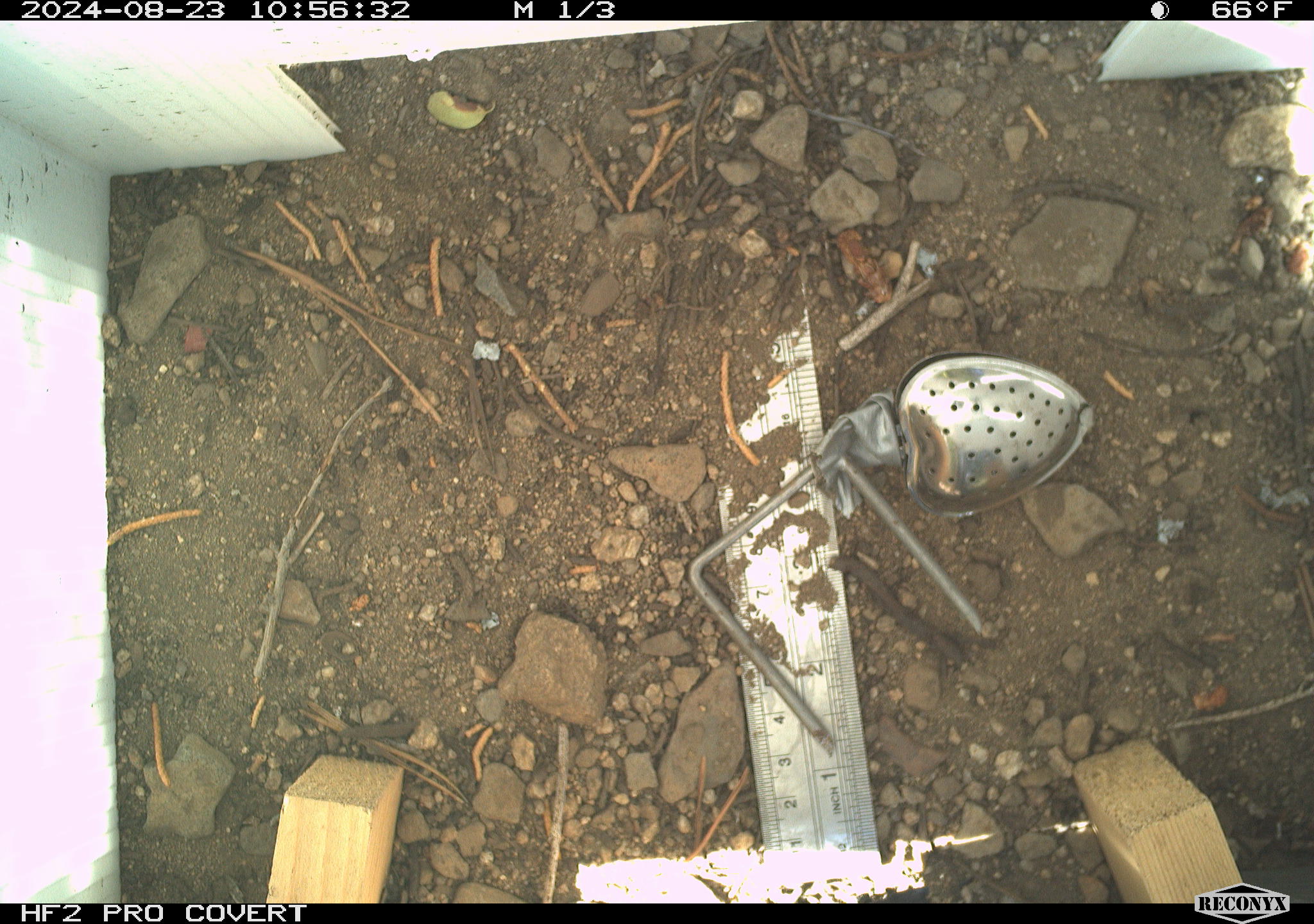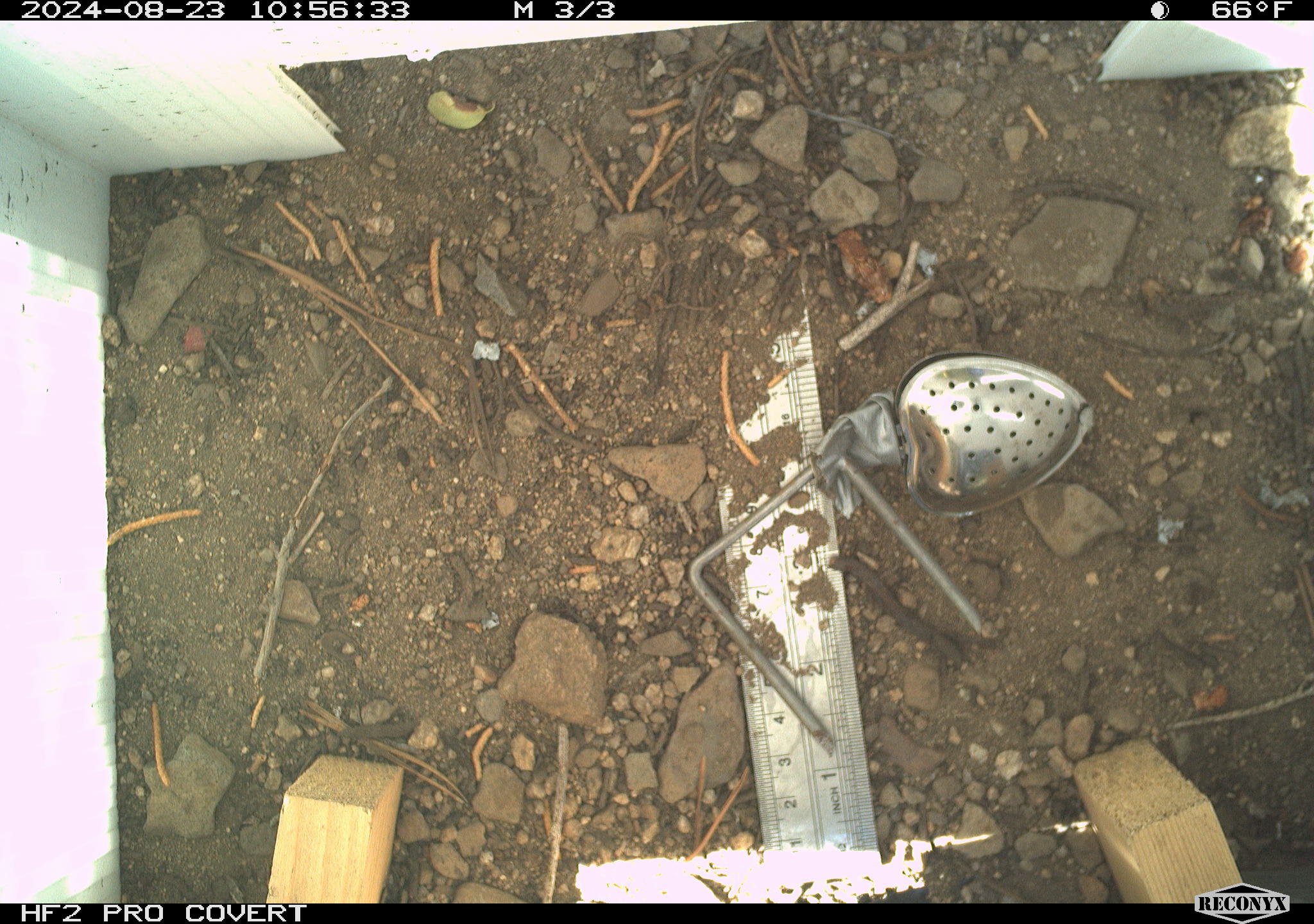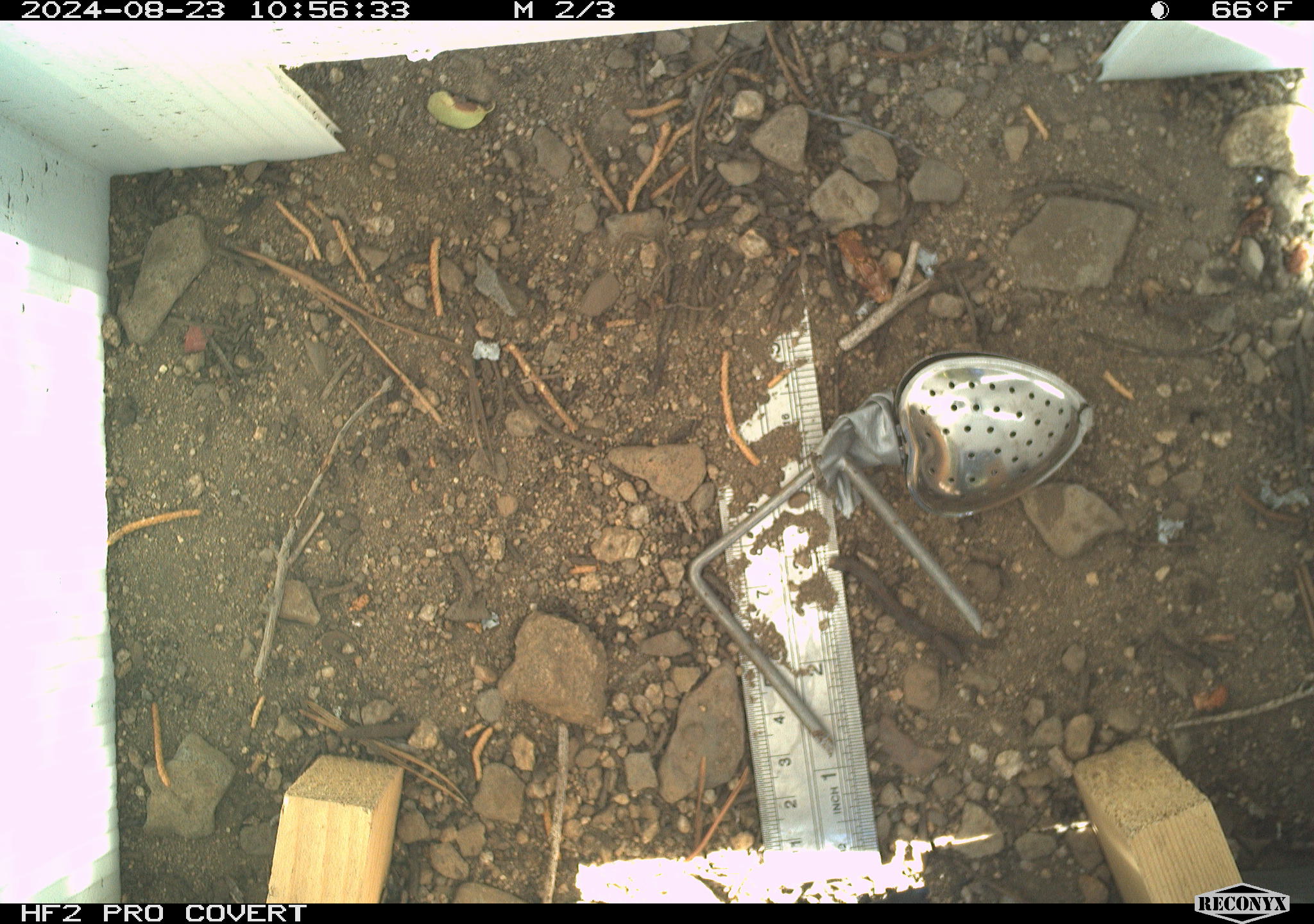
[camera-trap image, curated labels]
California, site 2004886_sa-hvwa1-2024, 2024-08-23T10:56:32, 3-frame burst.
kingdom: Animalia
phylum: Chordata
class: Mammalia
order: Rodentia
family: Sciuridae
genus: Neotamias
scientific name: Neotamias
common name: western chipmunks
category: neotamias species